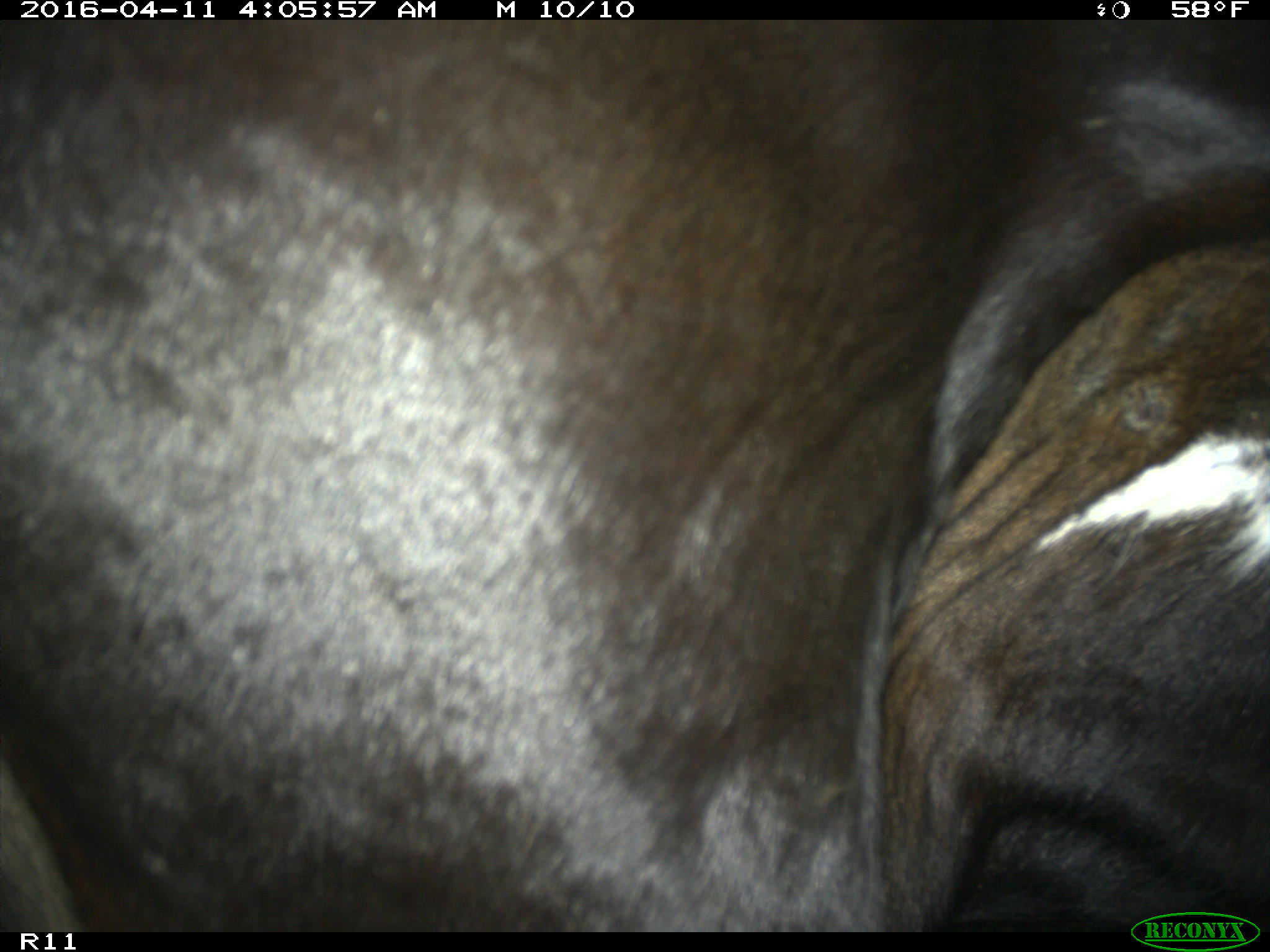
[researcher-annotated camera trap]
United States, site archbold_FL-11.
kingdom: Animalia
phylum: Chordata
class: Mammalia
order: Artiodactyla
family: Bovidae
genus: Bos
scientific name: Bos taurus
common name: domestic cow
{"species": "Bos taurus (domestic cow)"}